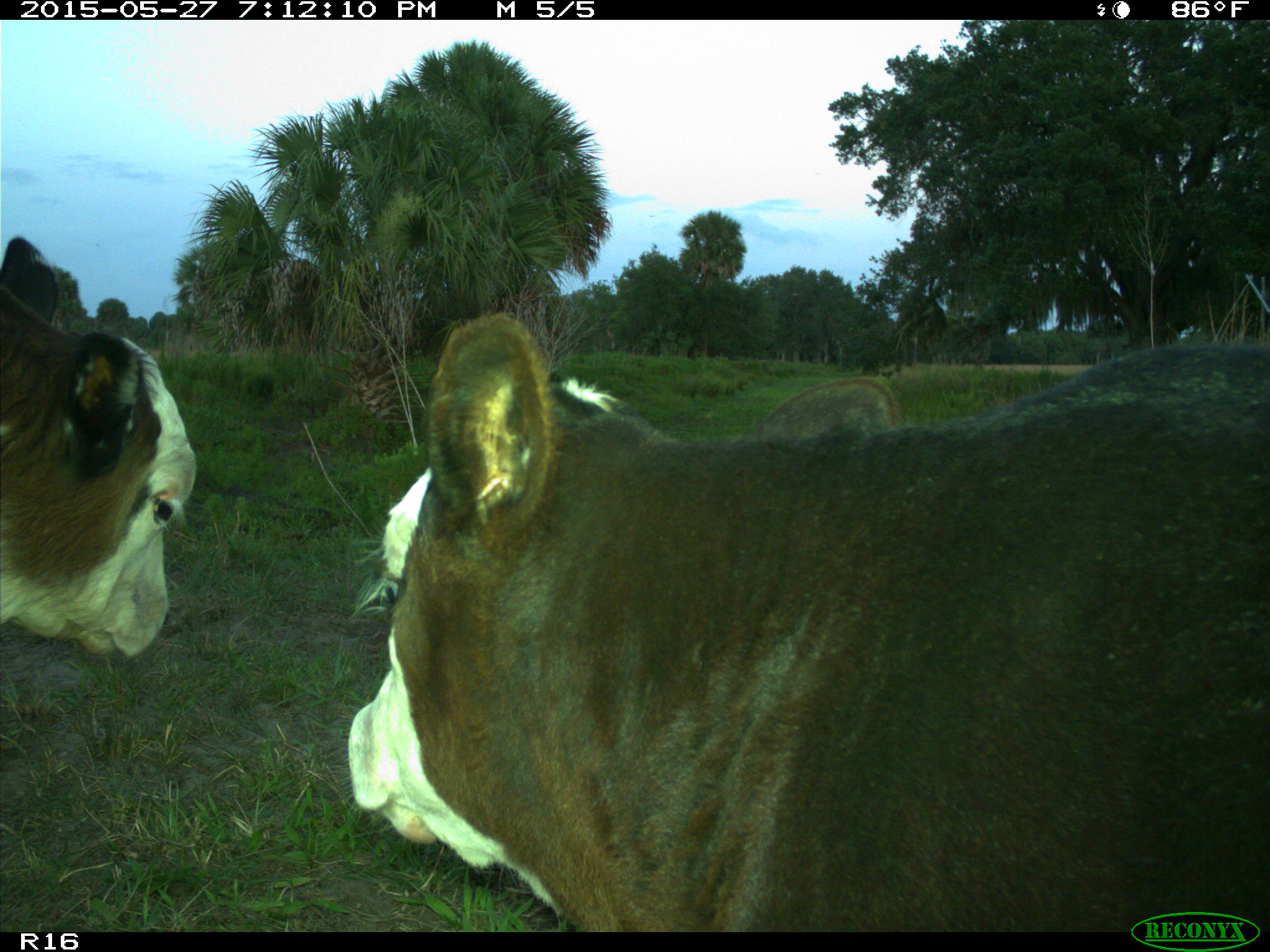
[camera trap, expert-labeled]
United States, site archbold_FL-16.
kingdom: Animalia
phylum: Chordata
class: Mammalia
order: Artiodactyla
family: Bovidae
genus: Bos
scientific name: Bos taurus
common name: domestic cow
Bos taurus (domestic cow).